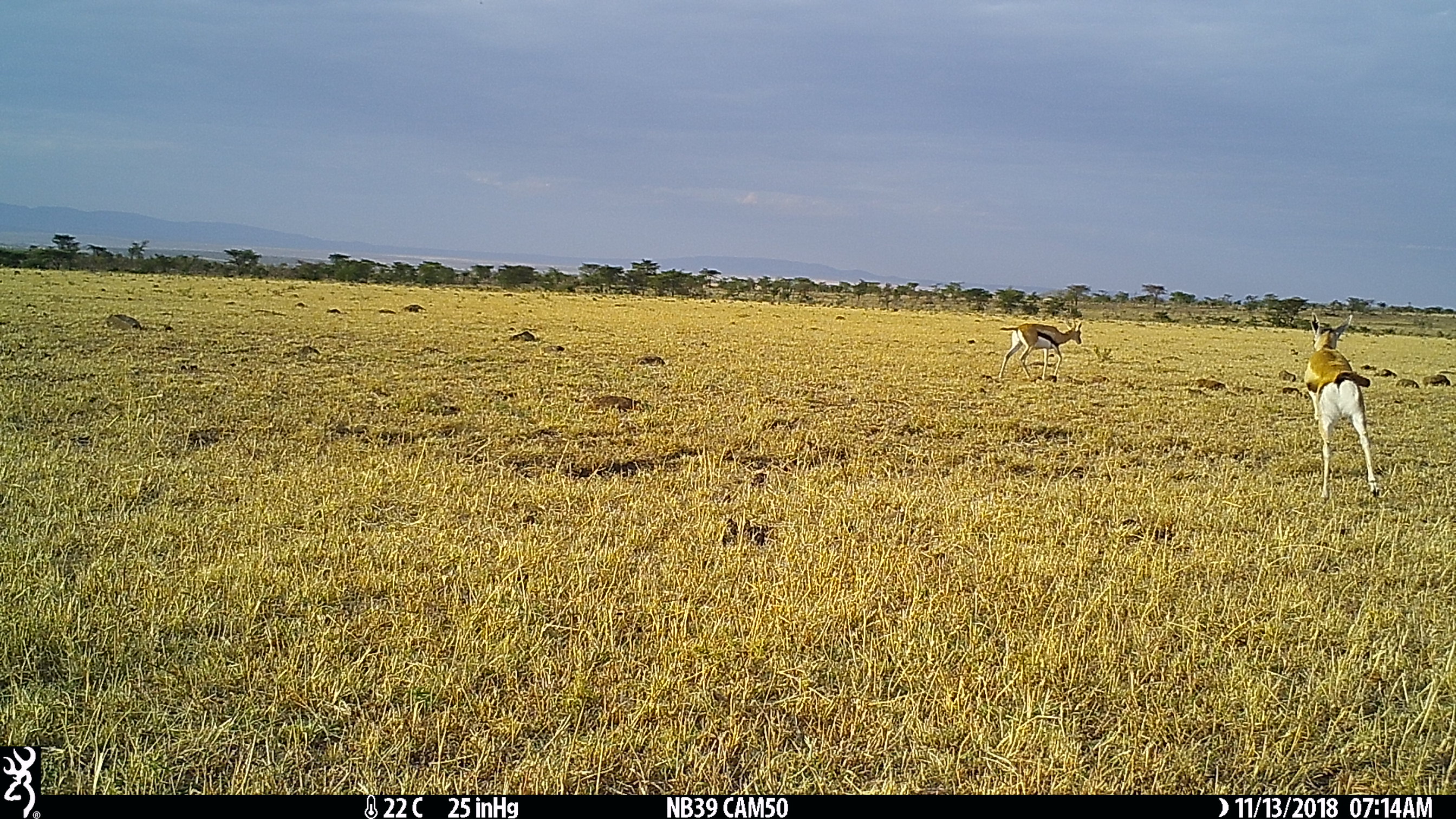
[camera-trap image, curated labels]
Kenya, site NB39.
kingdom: Animalia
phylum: Chordata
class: Mammalia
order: Artiodactyla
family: Bovidae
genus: Eudorcas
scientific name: Eudorcas thomsonii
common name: thomon's gazelle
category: gazelle thomsons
Gazelle thomsons (thomon's gazelle) (Eudorcas thomsonii).